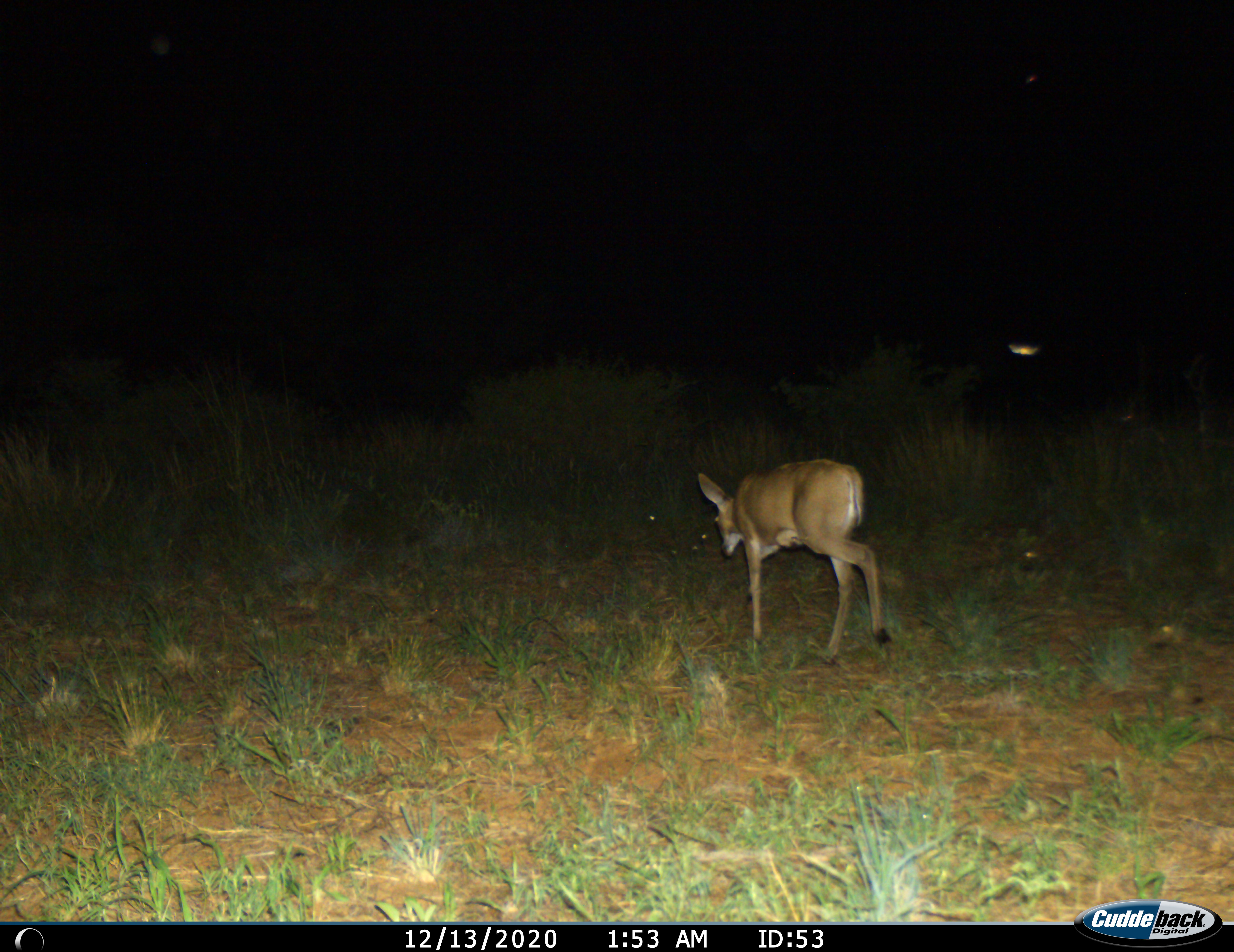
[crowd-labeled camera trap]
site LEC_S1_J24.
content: unidentified animal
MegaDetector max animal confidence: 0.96